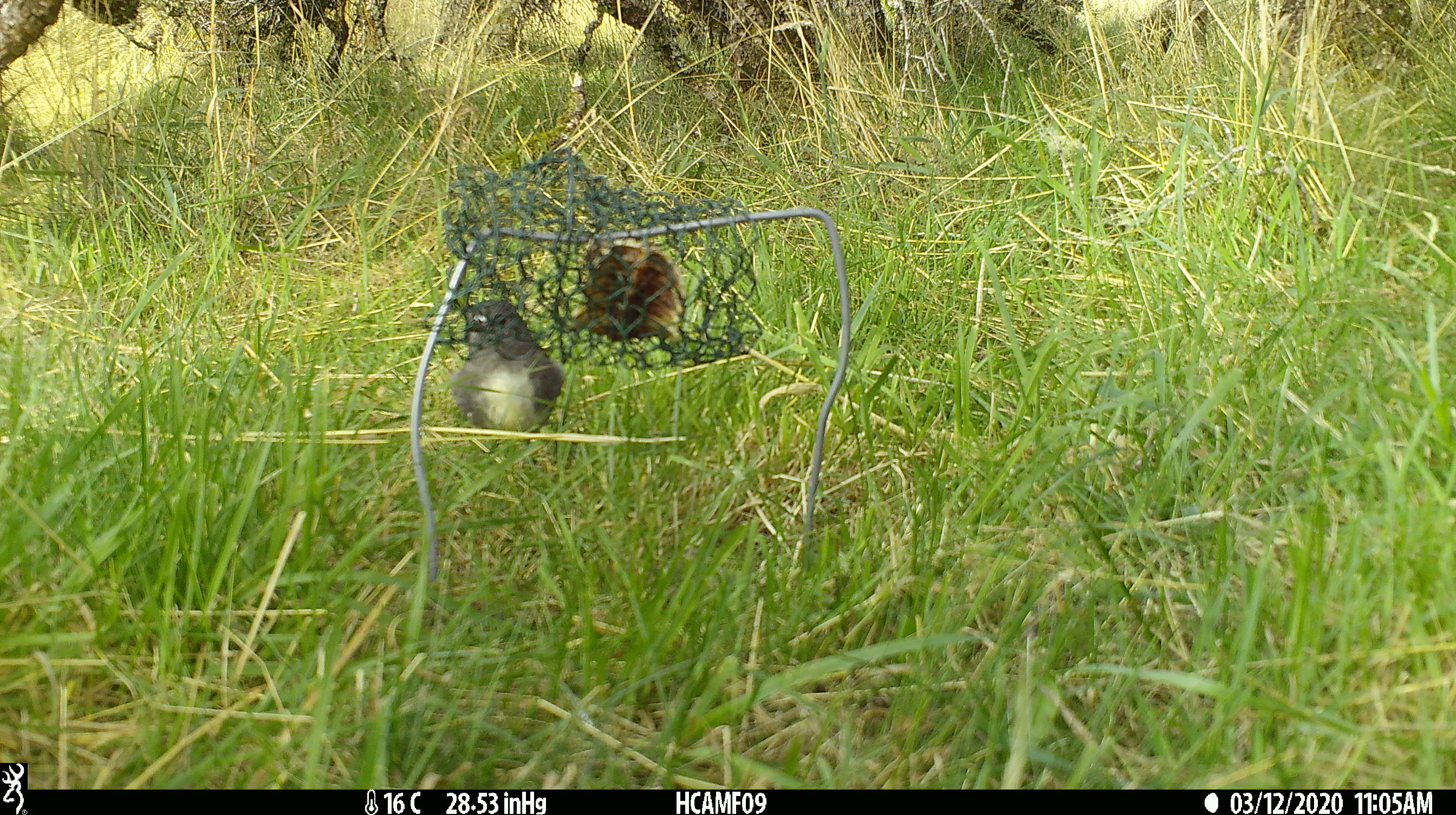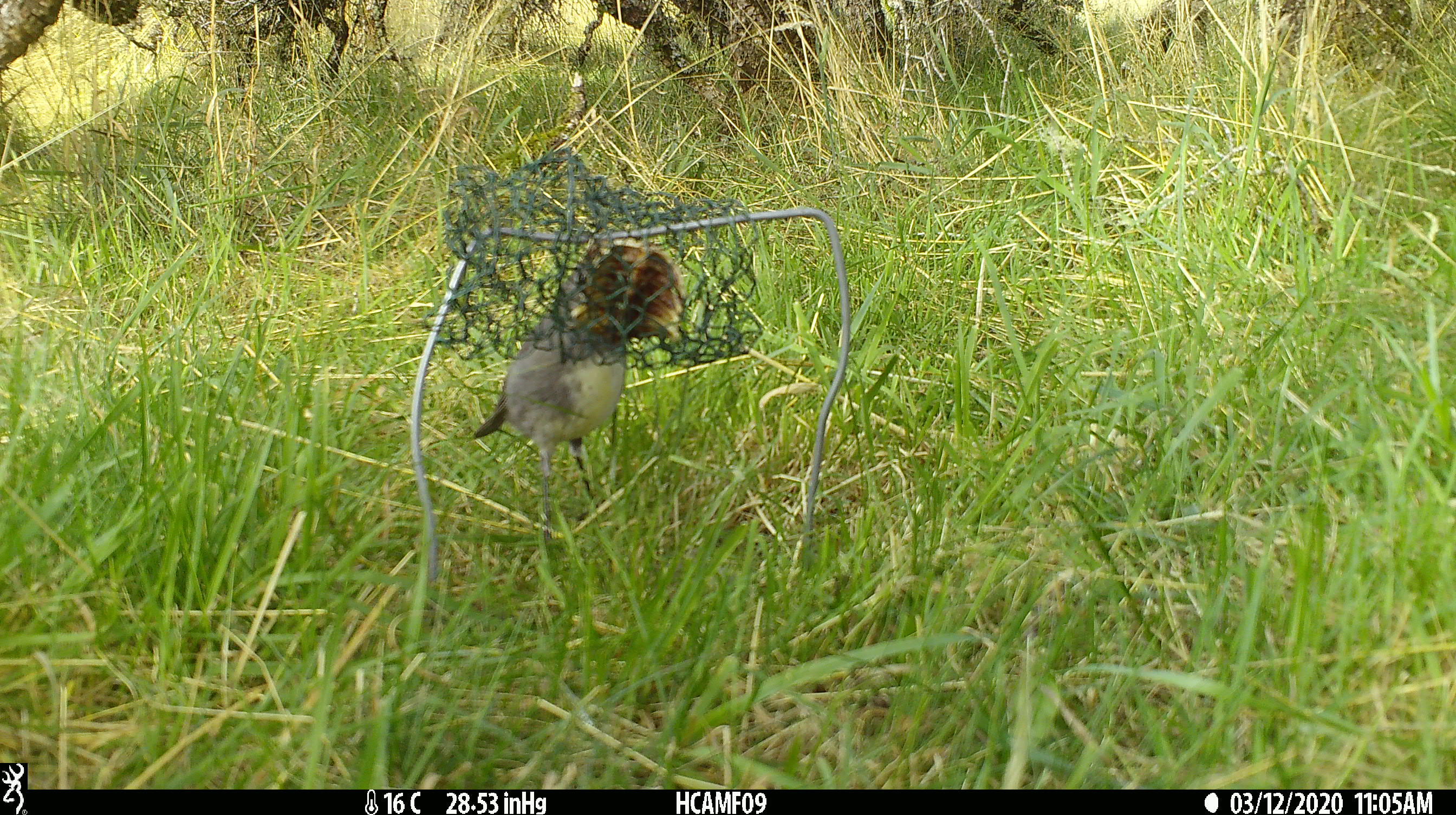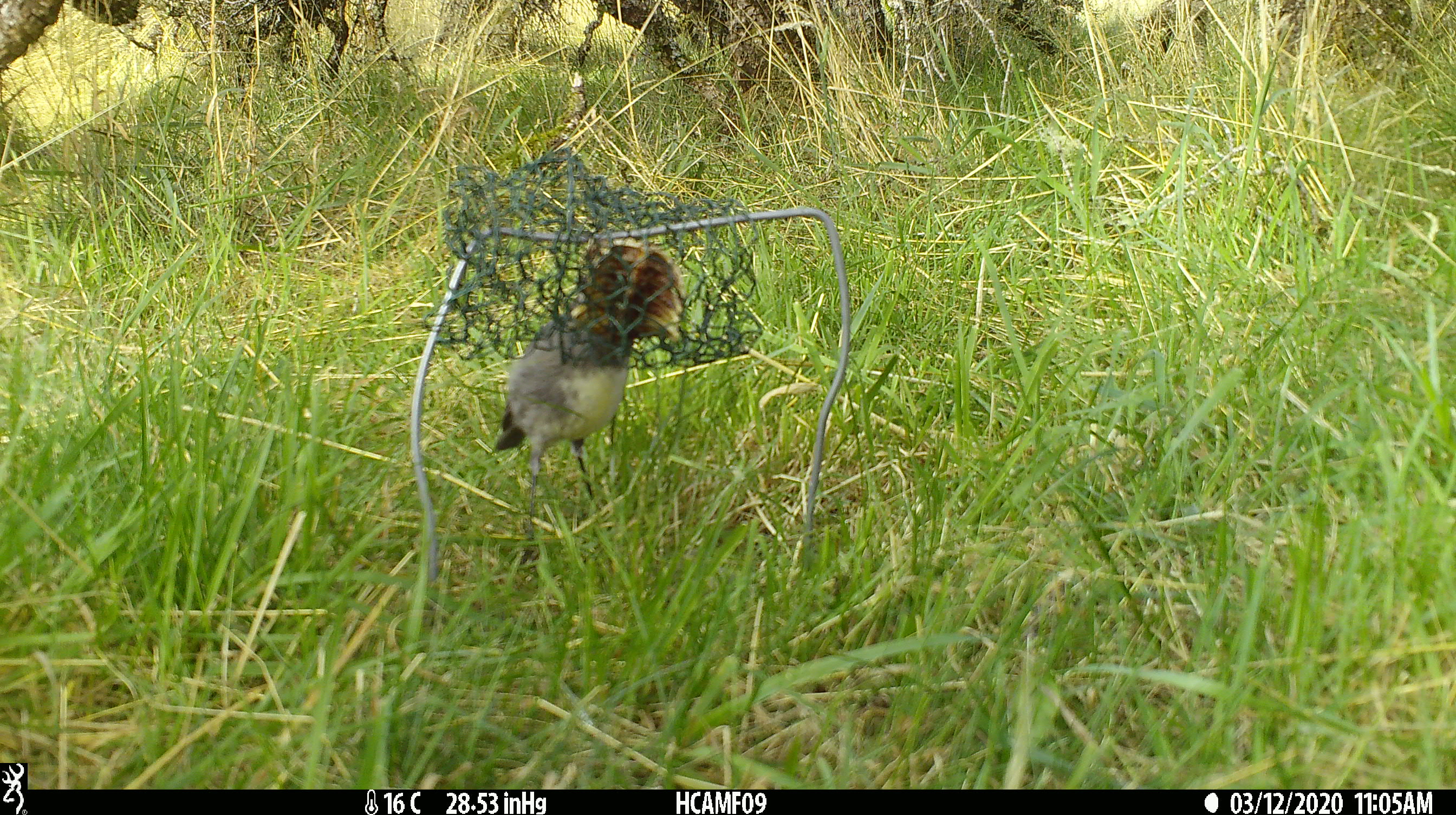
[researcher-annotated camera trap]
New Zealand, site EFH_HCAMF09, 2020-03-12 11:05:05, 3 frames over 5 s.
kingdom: Animalia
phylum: Chordata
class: Aves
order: Passeriformes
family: Petroicidae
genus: Petroica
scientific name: Petroica australis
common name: new zealand robin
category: robin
Robin (new zealand robin) (Petroica australis).